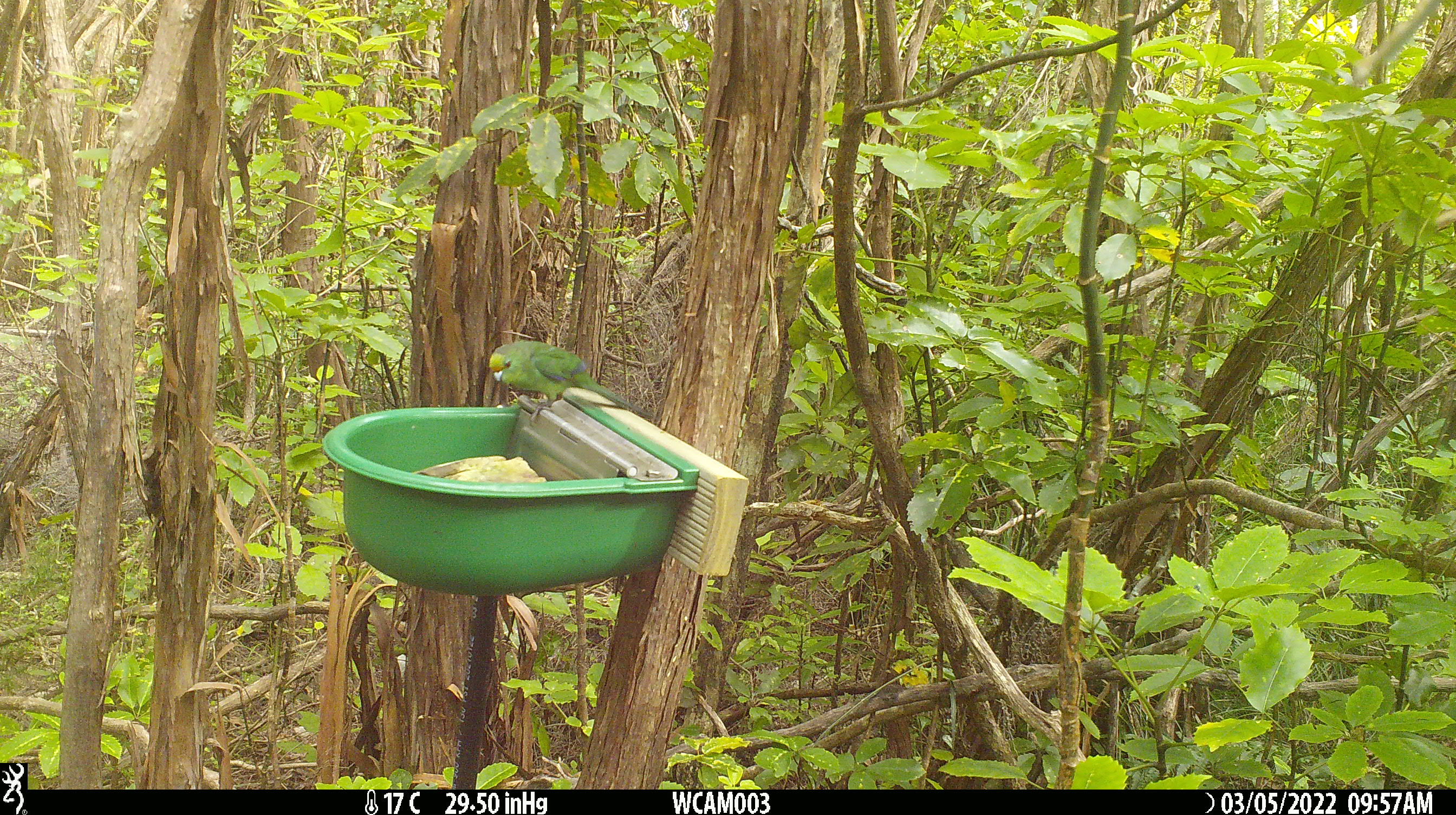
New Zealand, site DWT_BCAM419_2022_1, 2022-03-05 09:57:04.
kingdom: Animalia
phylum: Chordata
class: Aves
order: Psittaciformes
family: Psittaculidae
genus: Cyanoramphus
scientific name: Cyanoramphus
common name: parakeet